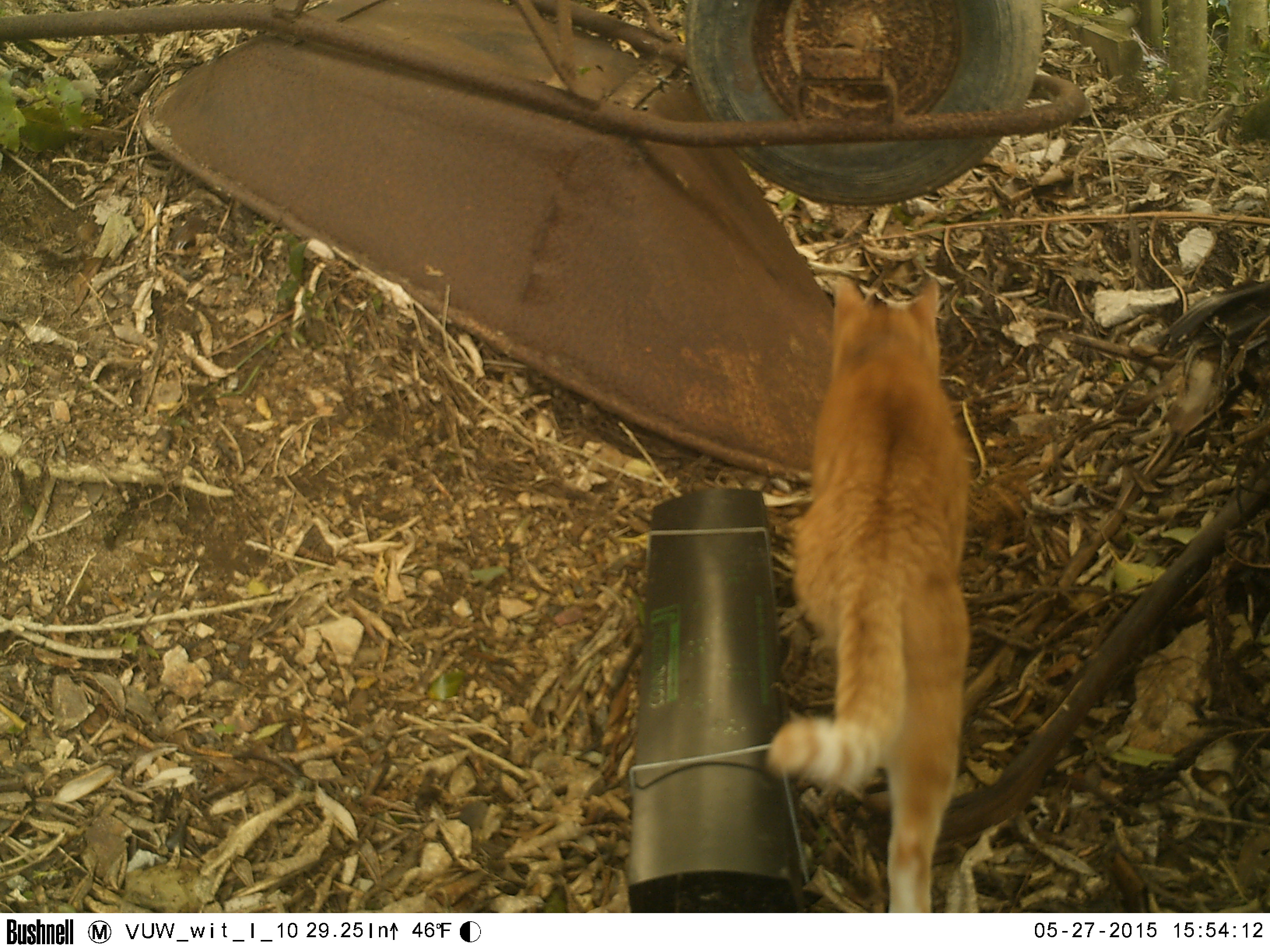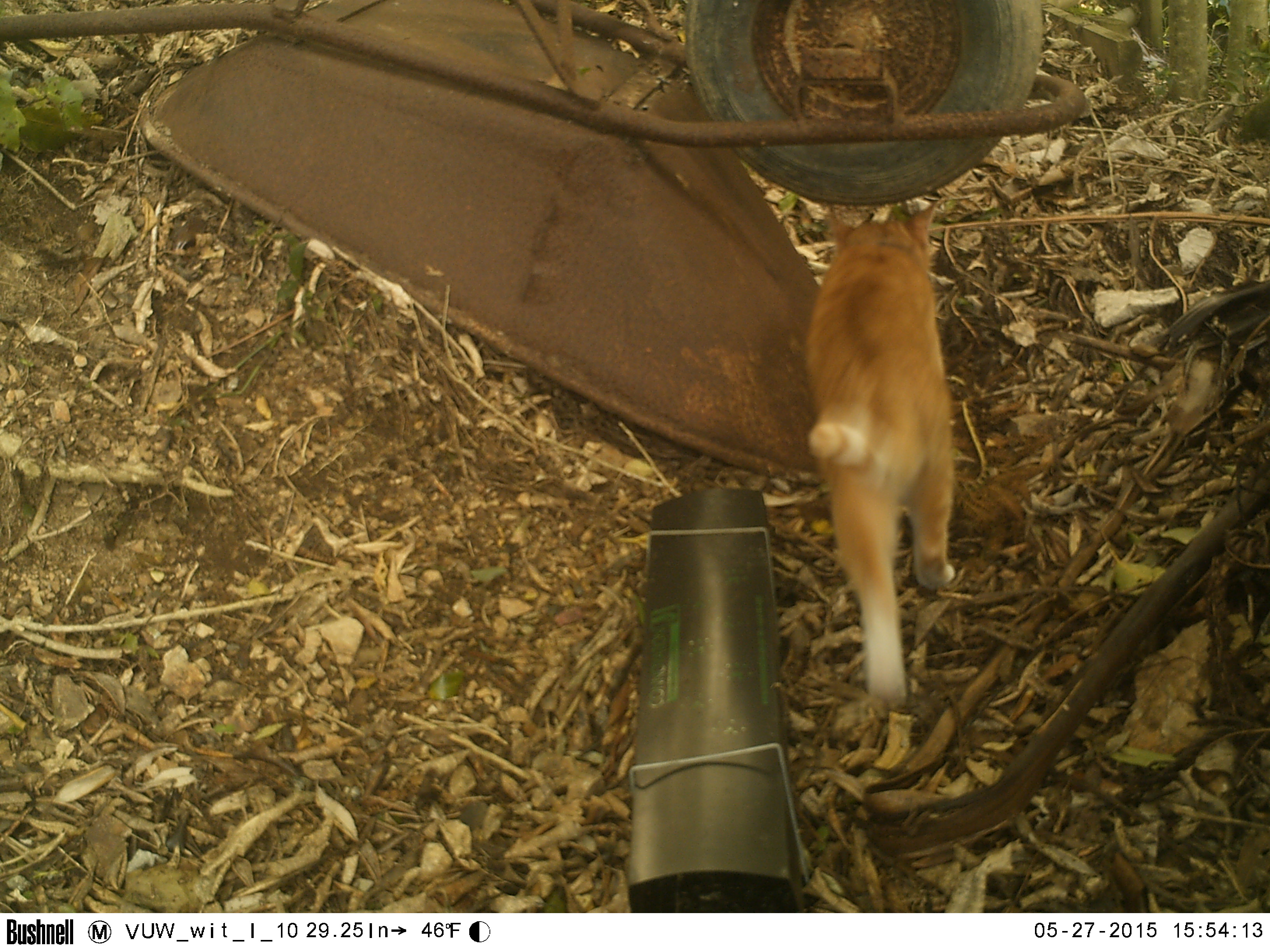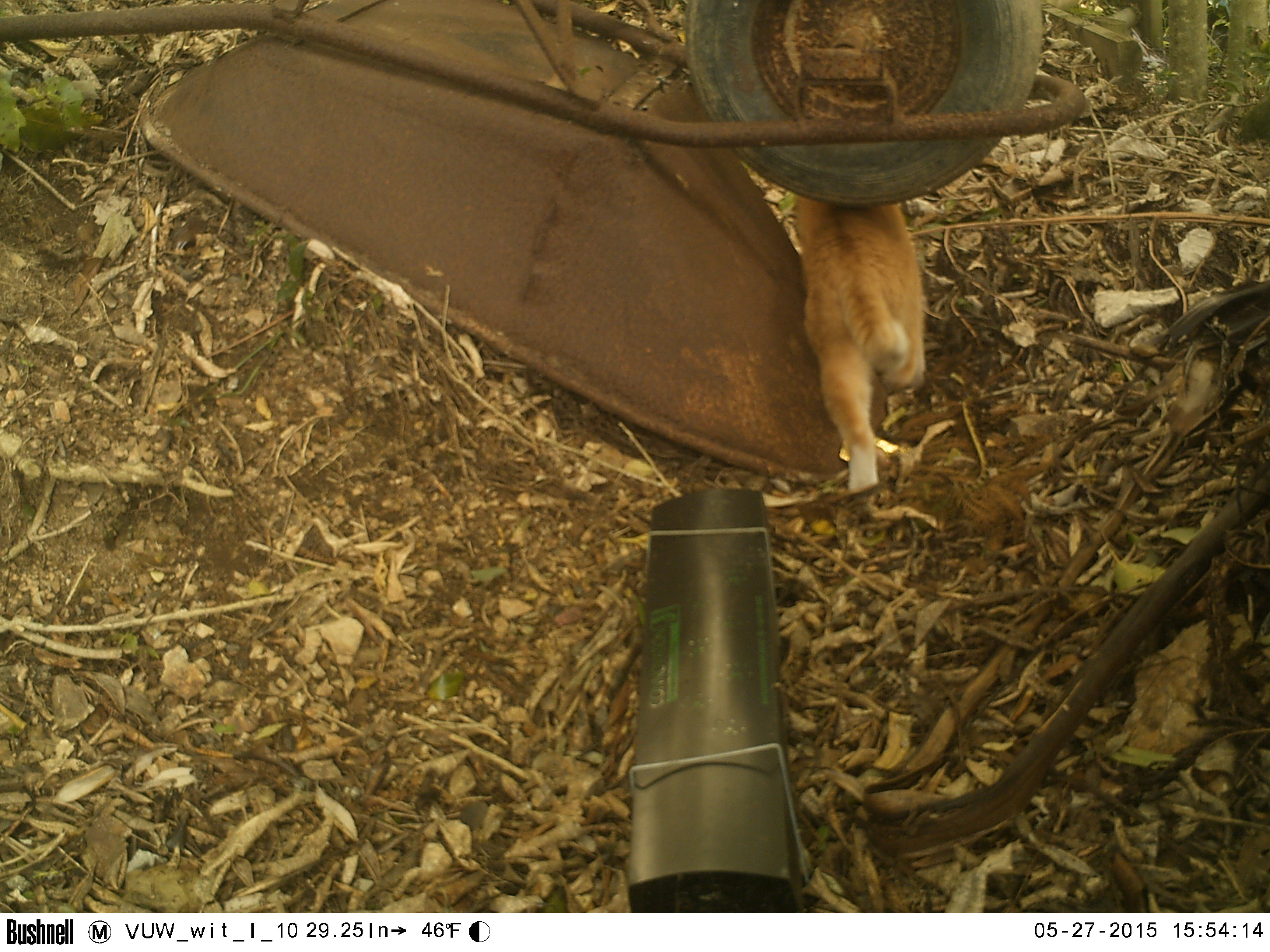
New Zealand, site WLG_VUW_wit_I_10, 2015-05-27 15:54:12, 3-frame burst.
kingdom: Animalia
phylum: Chordata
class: Mammalia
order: Carnivora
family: Felidae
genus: Felis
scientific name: Felis catus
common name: domestic cat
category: cat